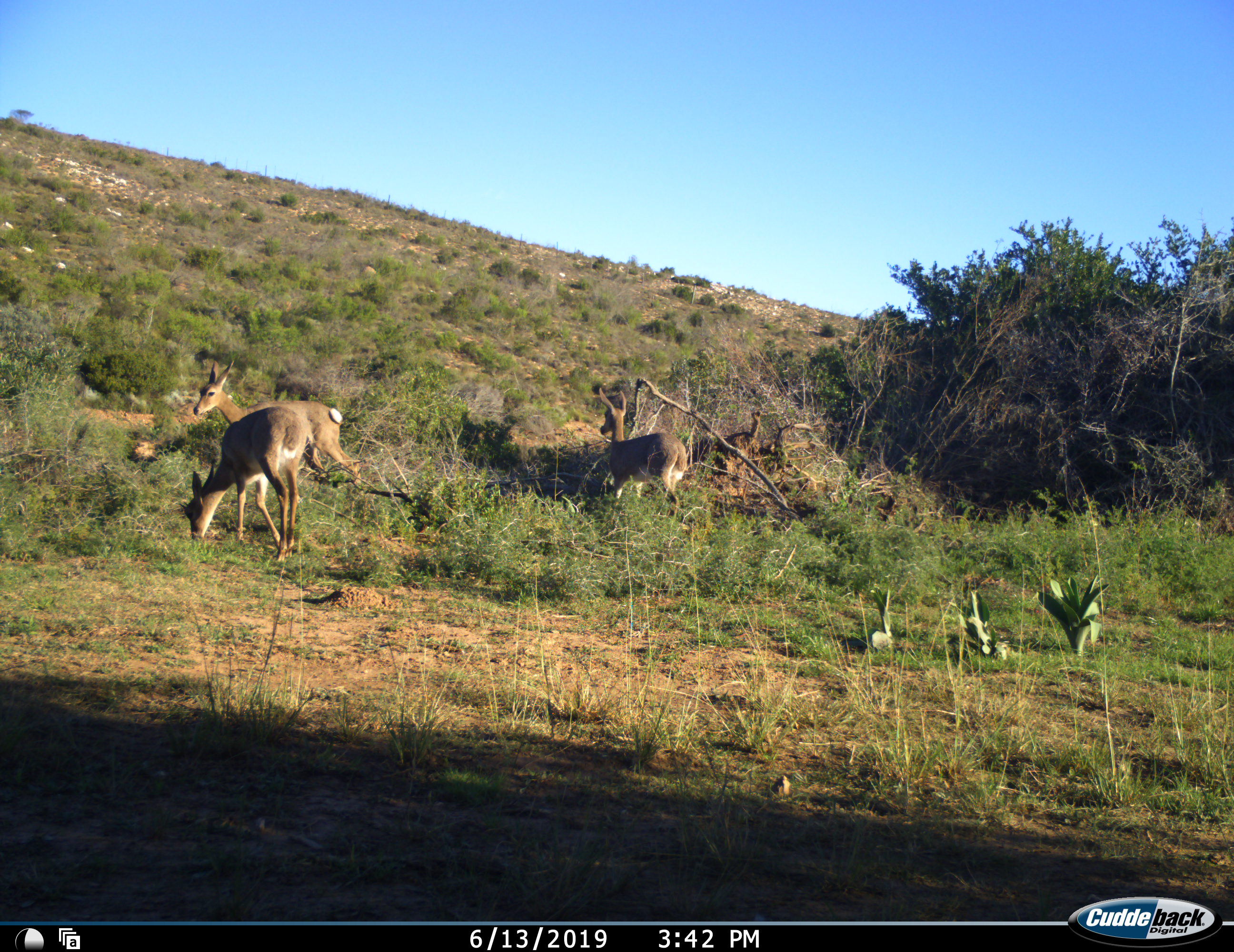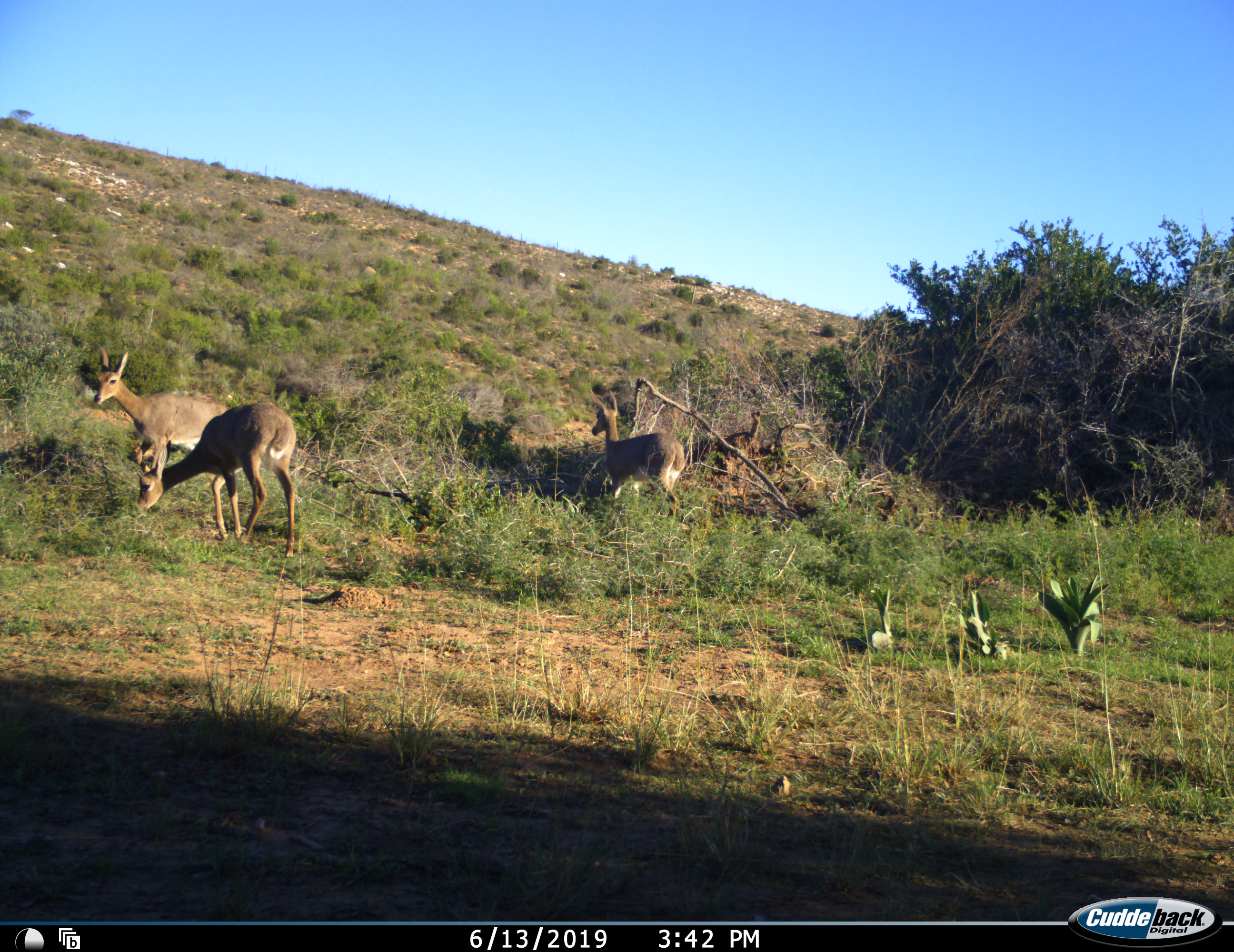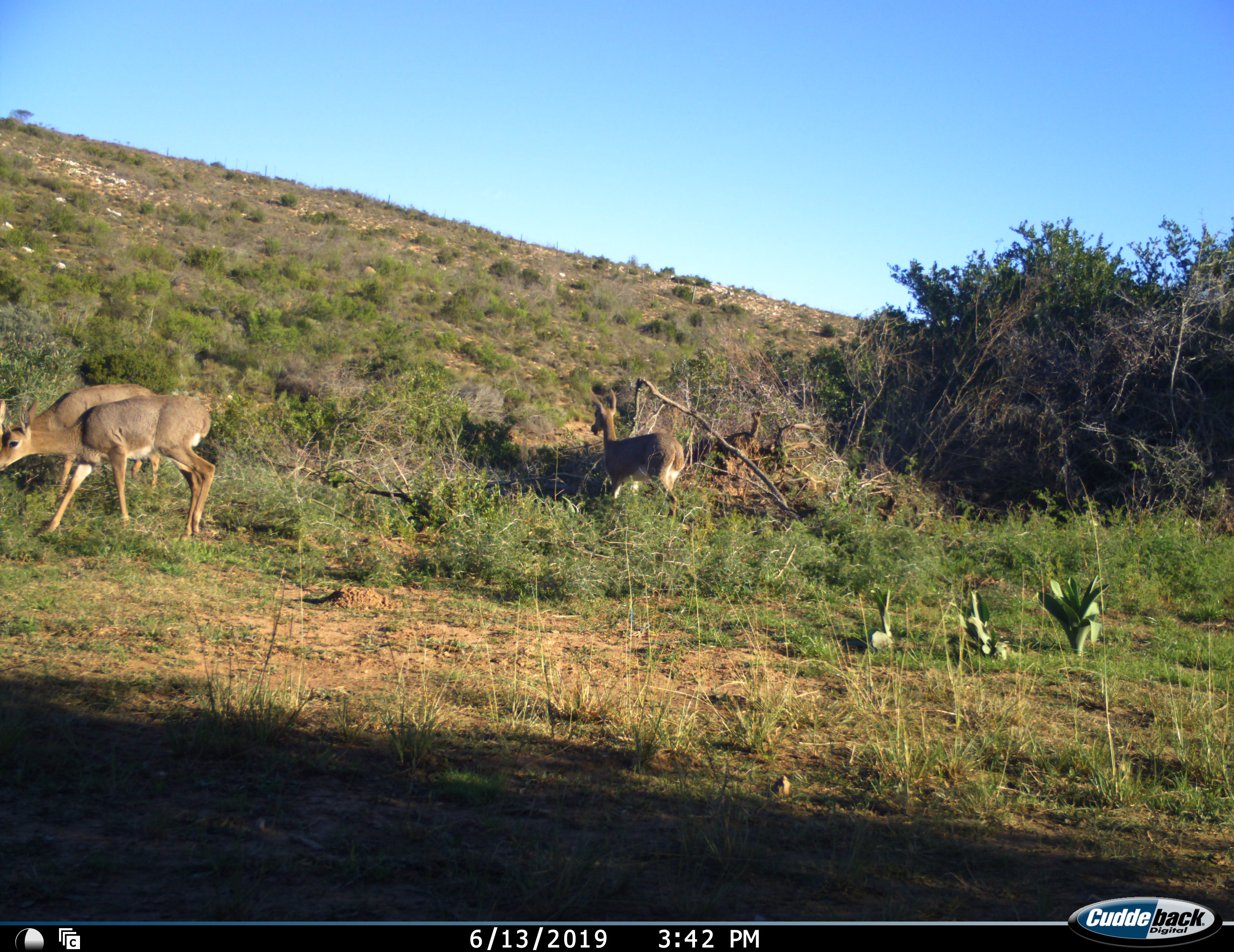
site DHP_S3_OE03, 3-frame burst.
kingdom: Animalia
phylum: Chordata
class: Mammalia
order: Artiodactyla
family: Bovidae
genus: Pelea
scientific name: Pelea capreolus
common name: grey rhebok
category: rhebokgrey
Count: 3.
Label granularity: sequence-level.